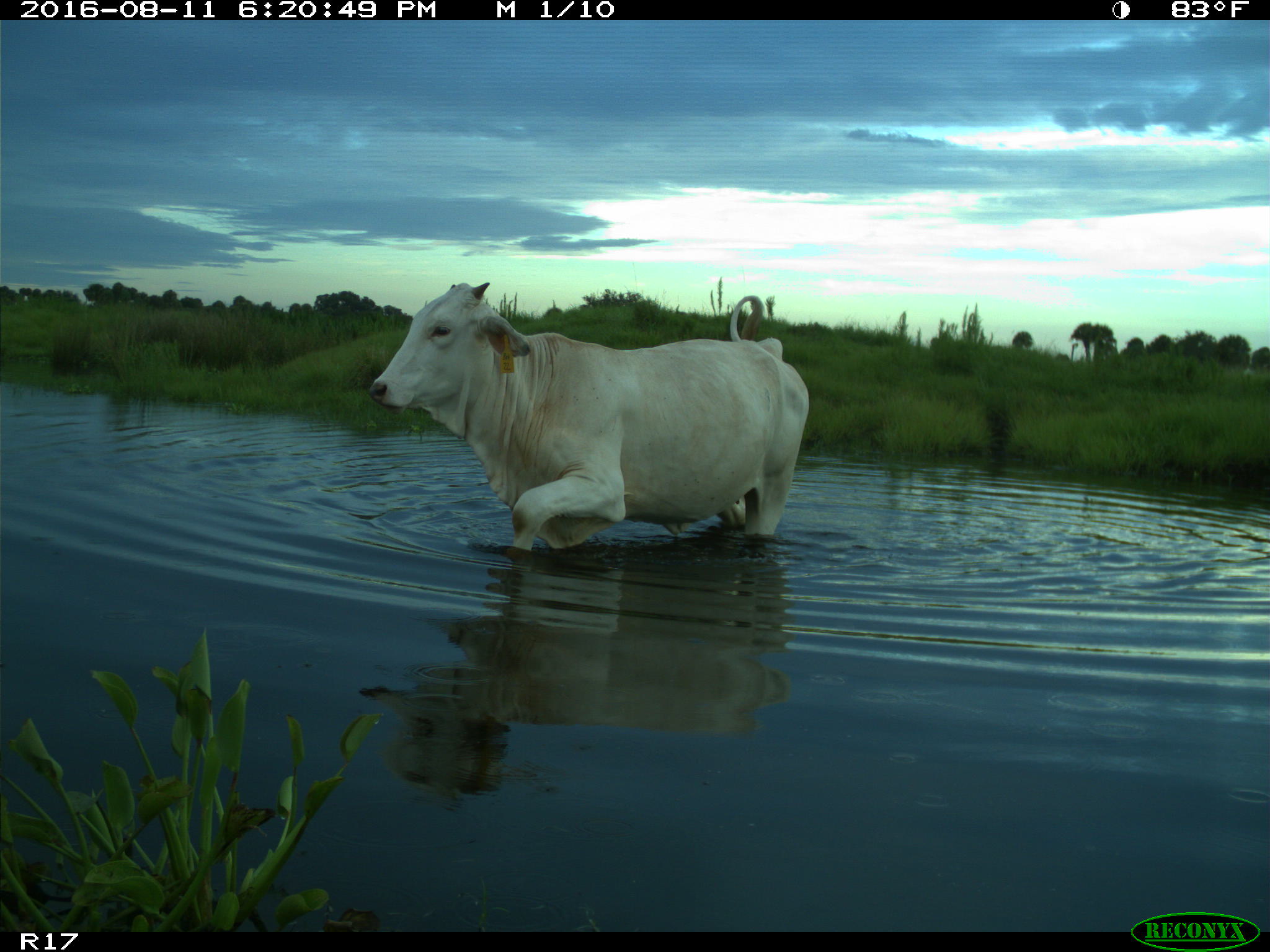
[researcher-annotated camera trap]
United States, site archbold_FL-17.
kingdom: Animalia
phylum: Chordata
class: Mammalia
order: Artiodactyla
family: Bovidae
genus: Bos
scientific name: Bos taurus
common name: domestic cow